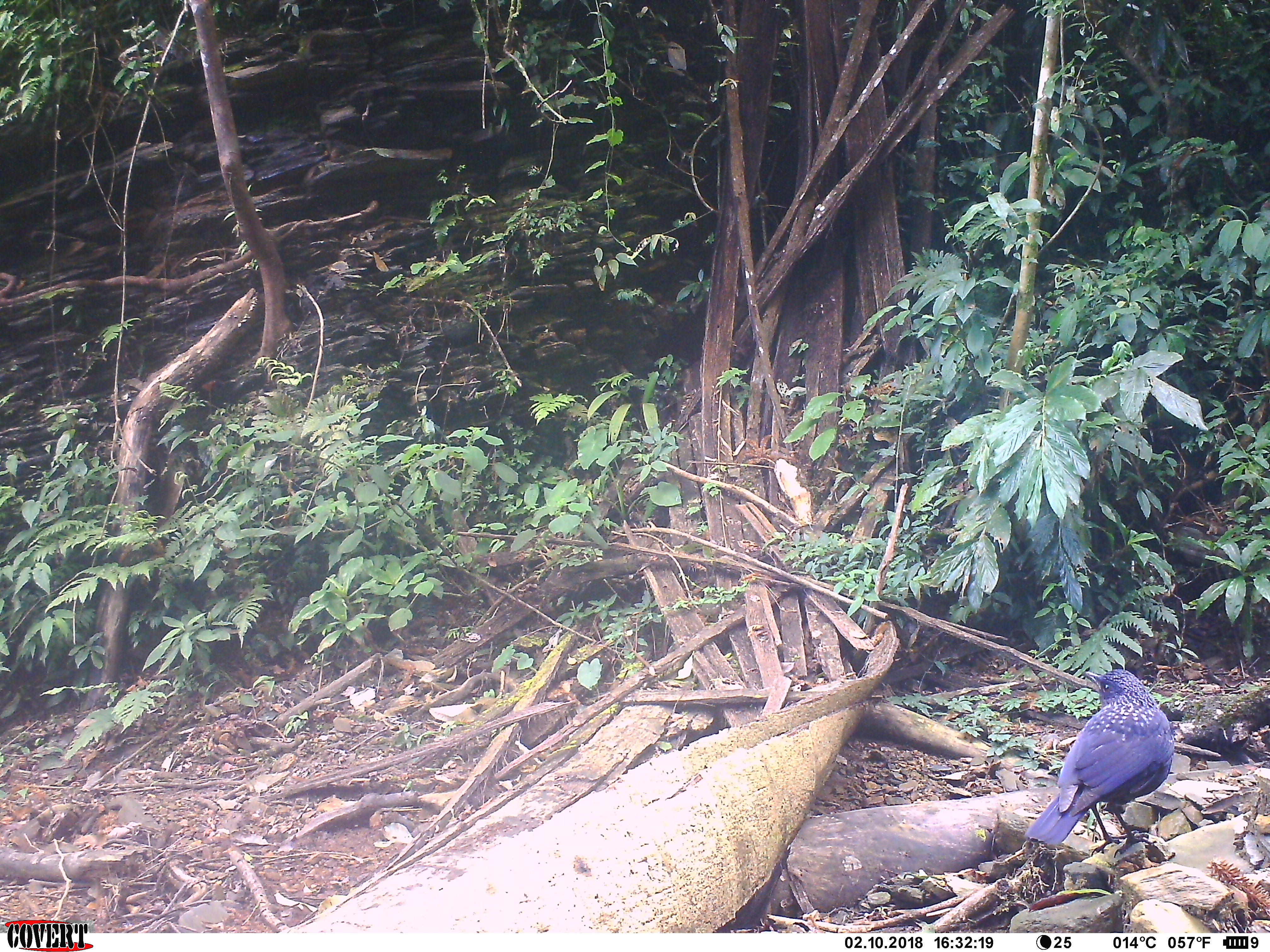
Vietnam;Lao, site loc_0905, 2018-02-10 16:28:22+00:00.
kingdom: Animalia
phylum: Chordata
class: Aves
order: Passeriformes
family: Muscicapidae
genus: Myophonus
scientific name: Myophonus caeruleus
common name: blue whistling thrush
Blue whistling thrush (Myophonus caeruleus). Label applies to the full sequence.